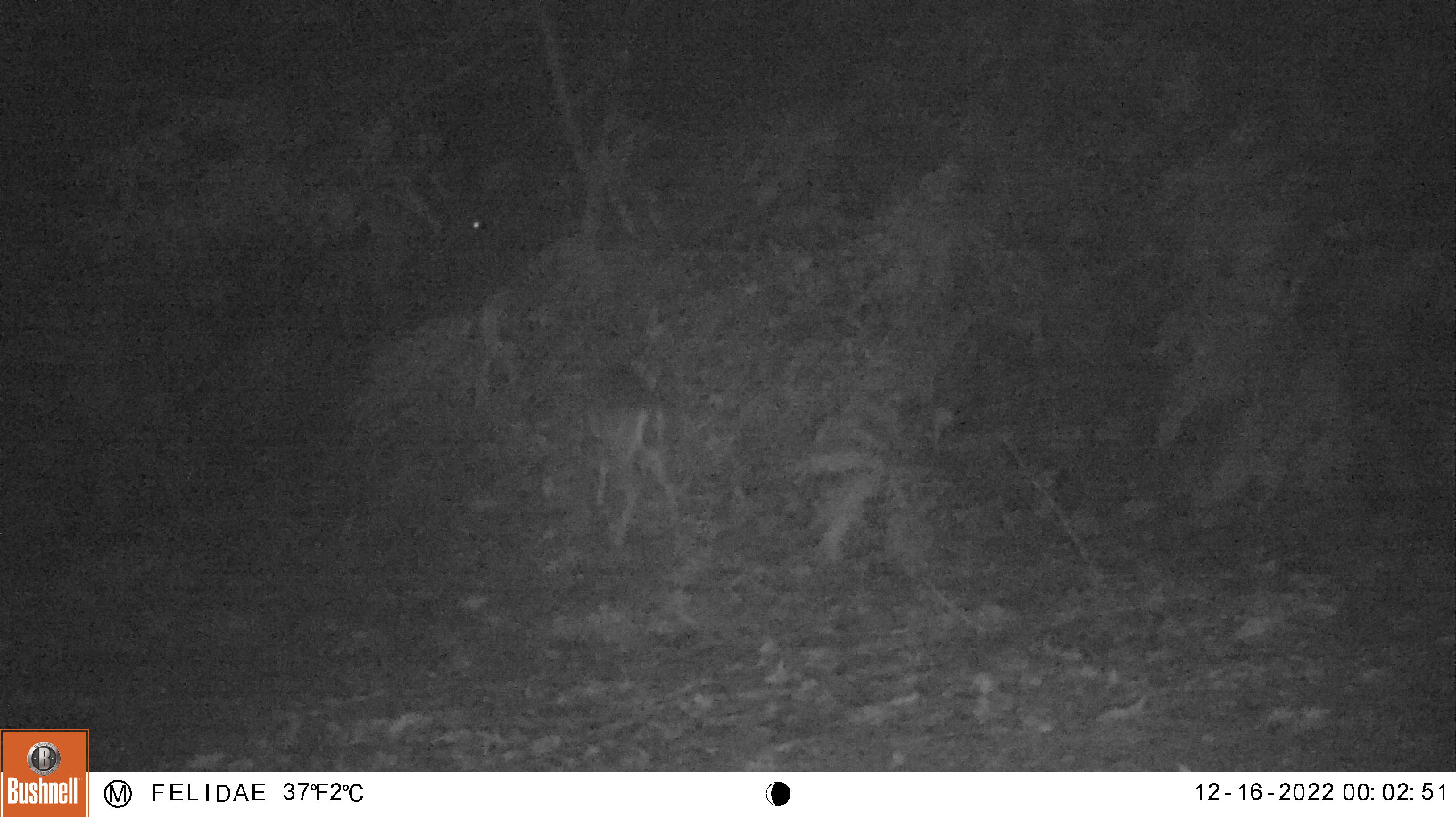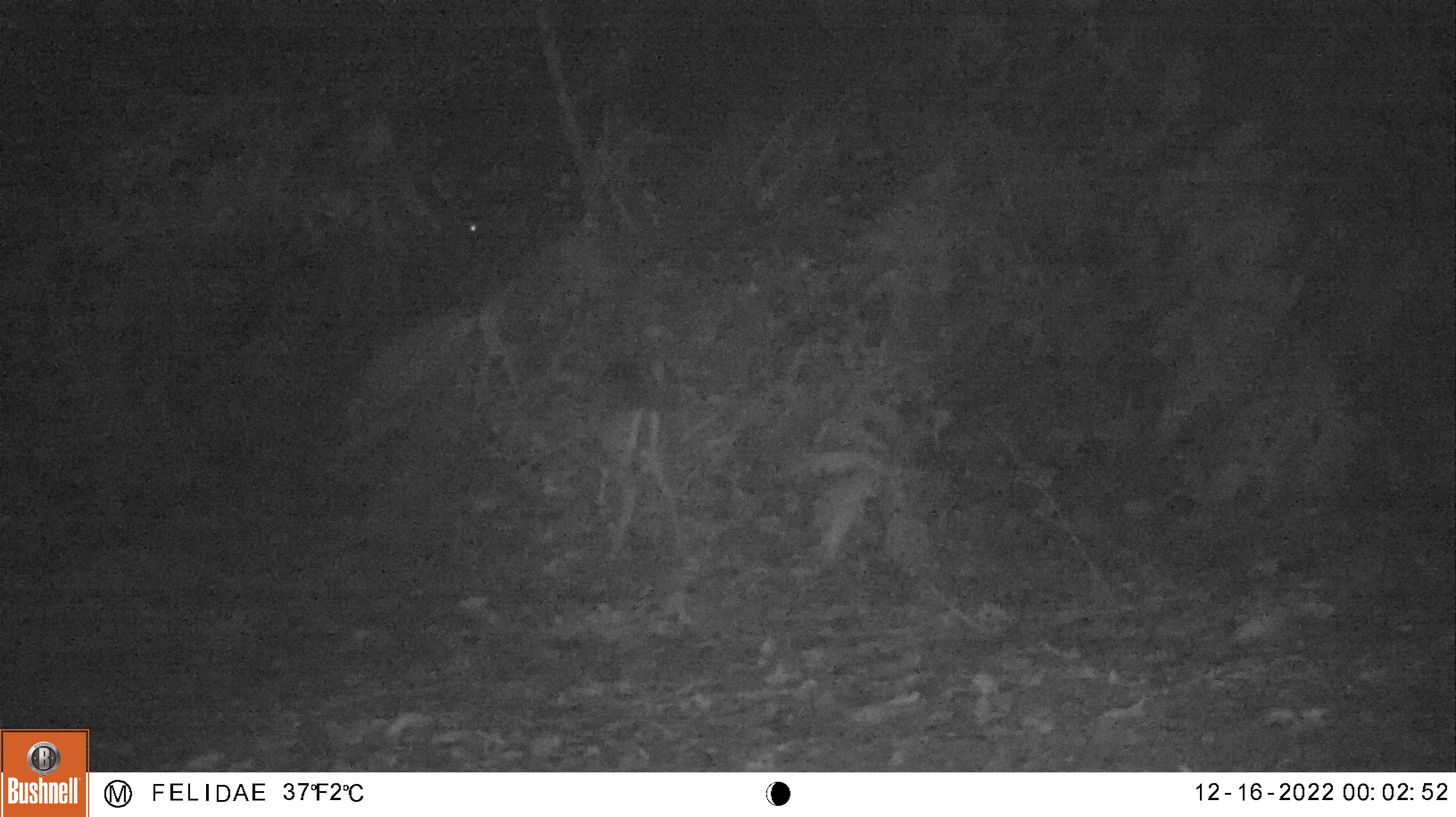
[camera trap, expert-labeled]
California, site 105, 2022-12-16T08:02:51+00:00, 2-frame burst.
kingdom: Animalia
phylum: Chordata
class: Mammalia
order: Artiodactyla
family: Cervidae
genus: Odocoileus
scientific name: Odocoileus hemionus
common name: mule deer